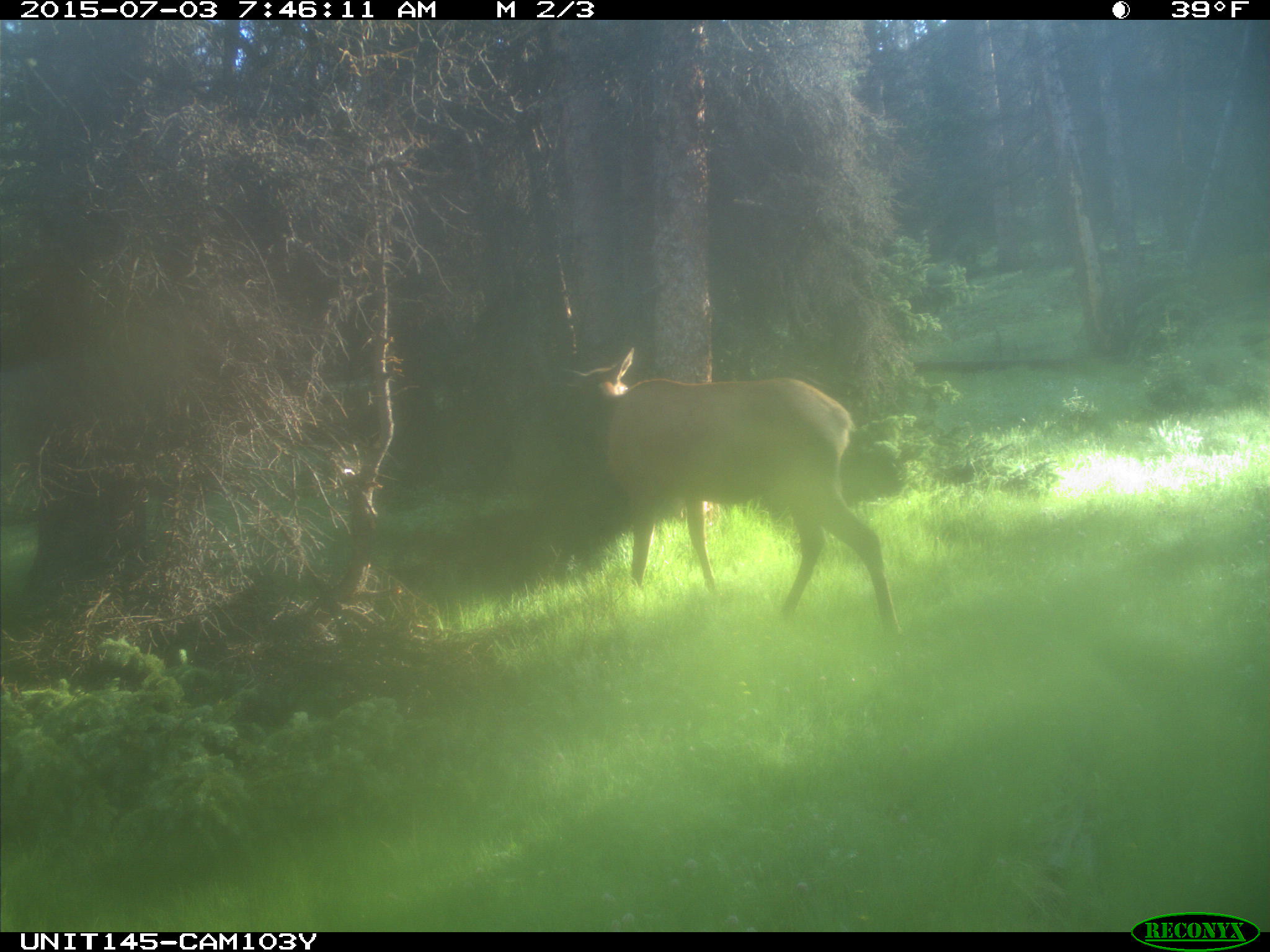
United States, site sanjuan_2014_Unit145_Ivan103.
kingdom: Animalia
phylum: Chordata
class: Mammalia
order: Artiodactyla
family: Cervidae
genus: Cervus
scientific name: Cervus elaphus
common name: red deer